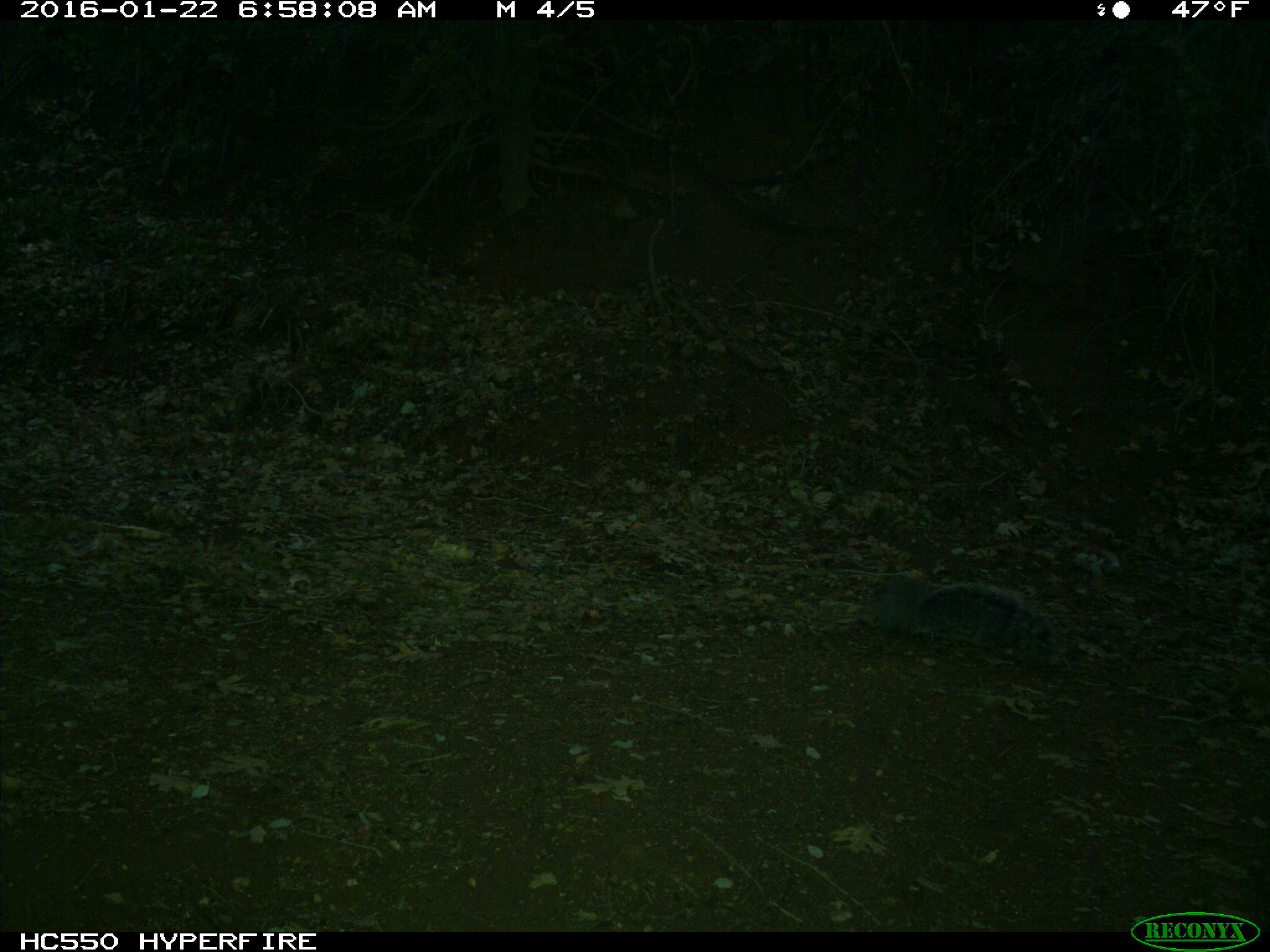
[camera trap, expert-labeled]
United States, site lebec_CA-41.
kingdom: Animalia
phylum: Chordata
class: Mammalia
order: Rodentia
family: Sciuridae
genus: Sciurus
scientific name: Sciurus carolinensis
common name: eastern gray squirrel